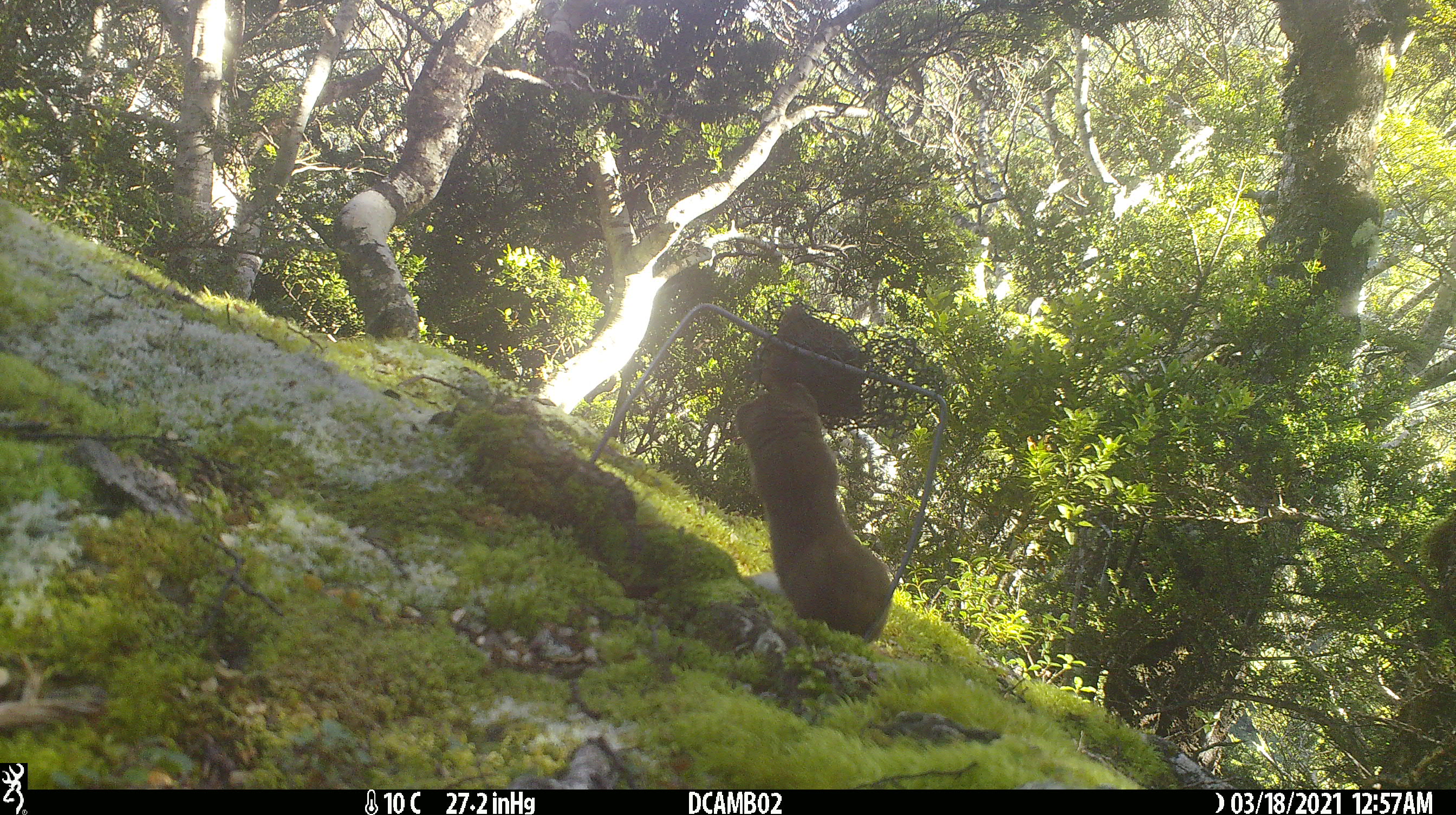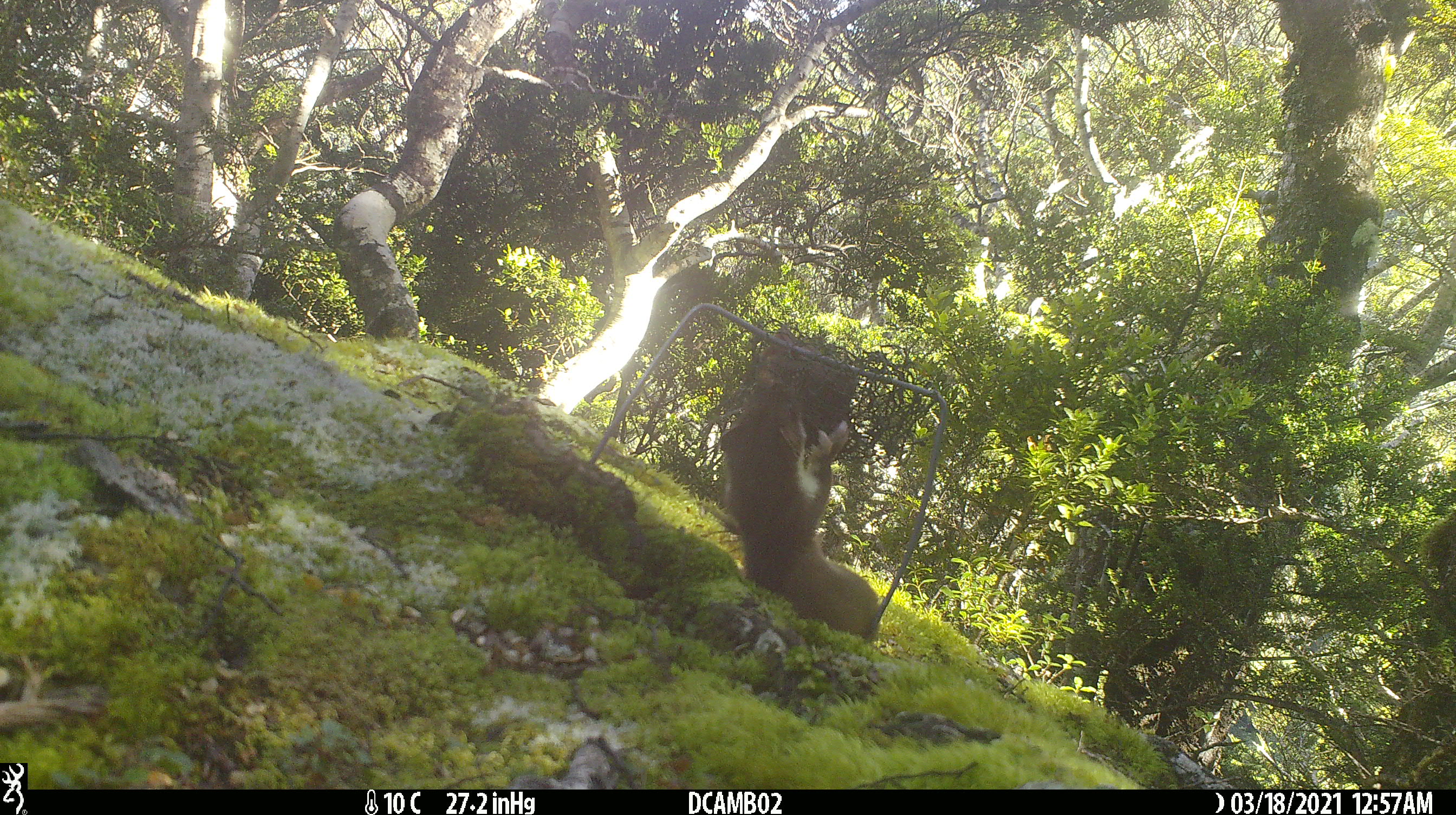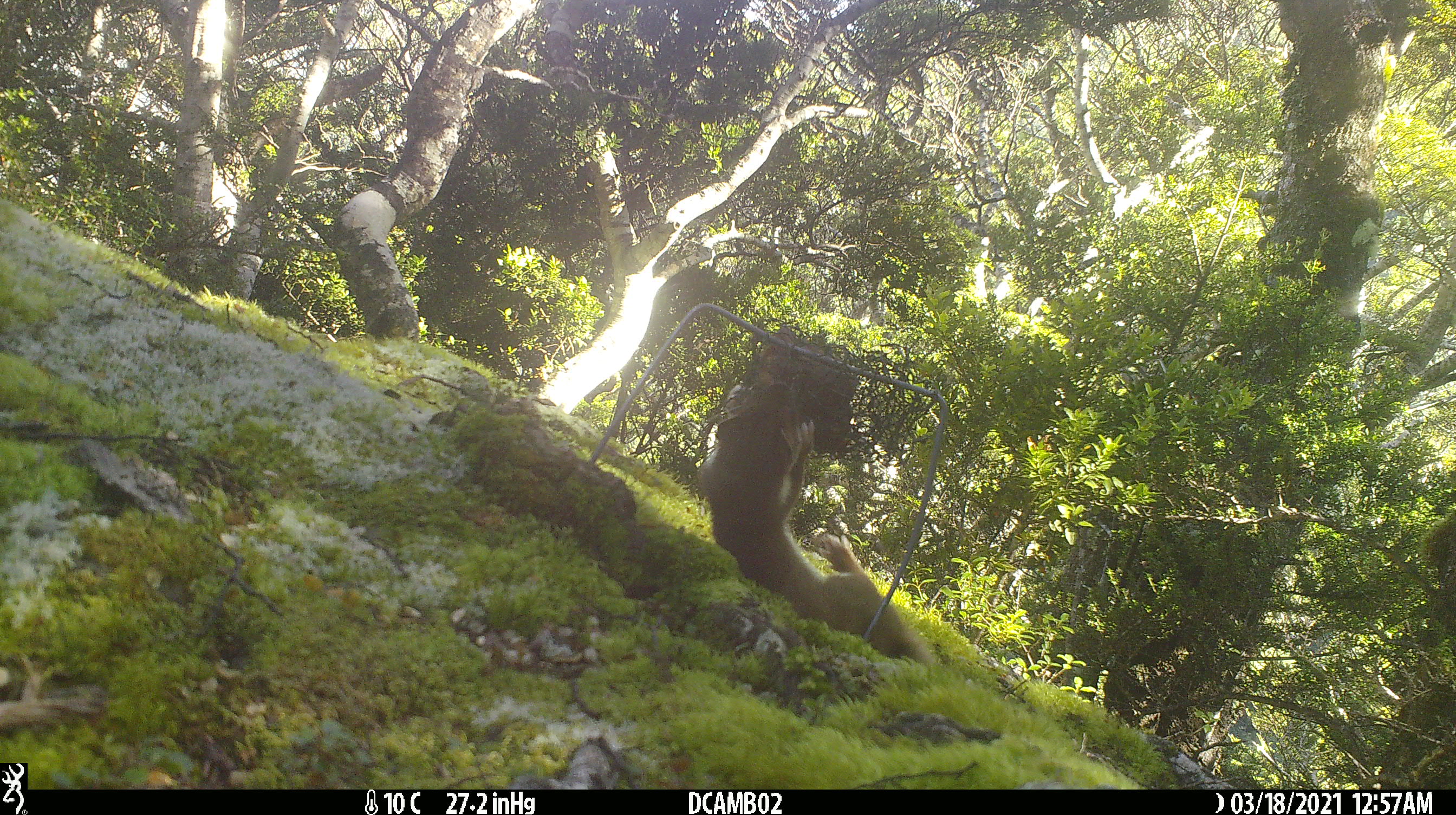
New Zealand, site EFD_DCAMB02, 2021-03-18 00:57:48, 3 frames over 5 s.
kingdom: Animalia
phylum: Chordata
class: Mammalia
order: Carnivora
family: Mustelidae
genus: Mustela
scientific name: Mustela erminea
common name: stoat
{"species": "stoat (Mustela erminea)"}